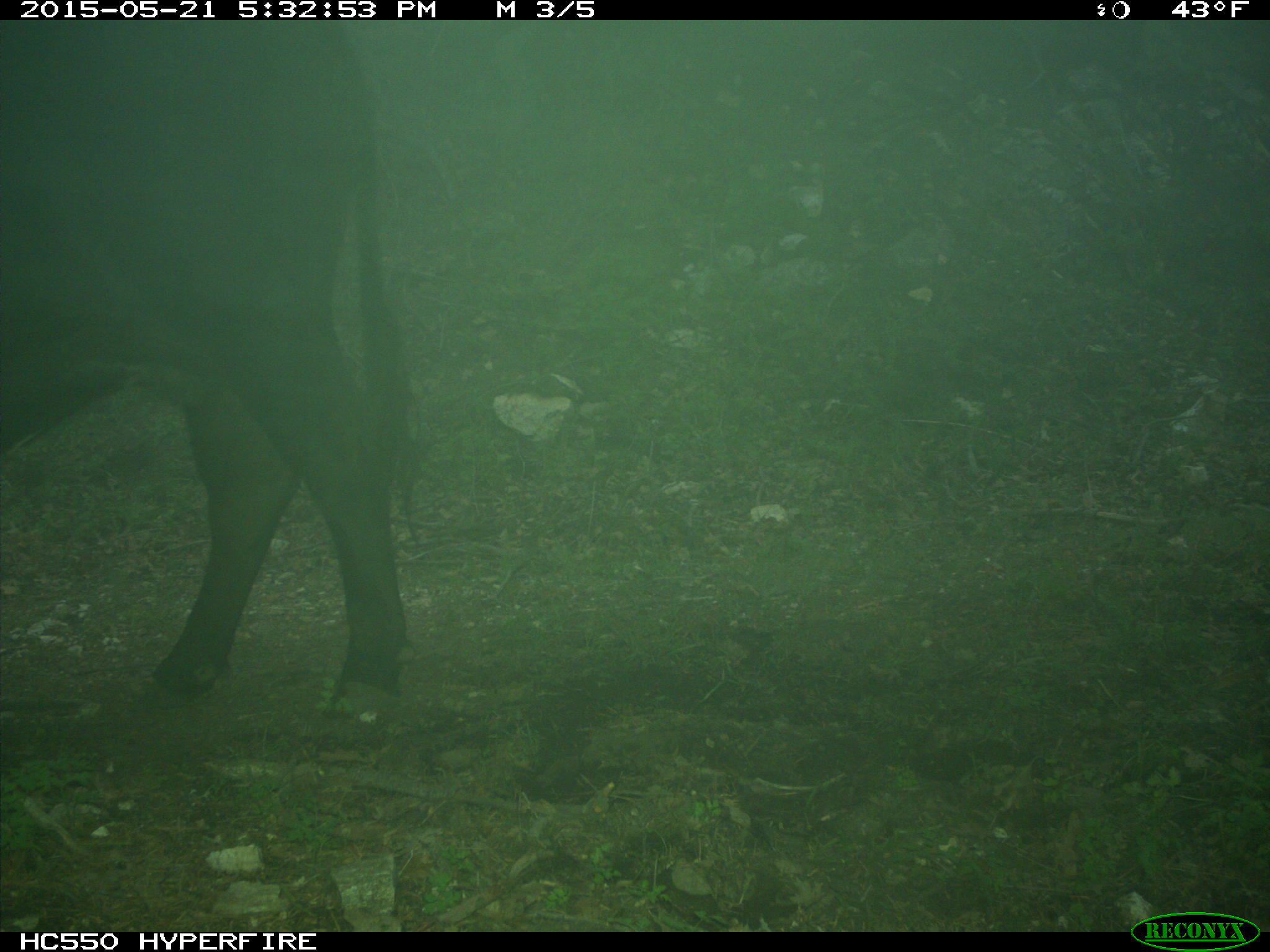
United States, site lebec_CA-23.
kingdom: Animalia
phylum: Chordata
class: Mammalia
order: Artiodactyla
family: Bovidae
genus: Bos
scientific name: Bos taurus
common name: domestic cow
Bos taurus (domestic cow).